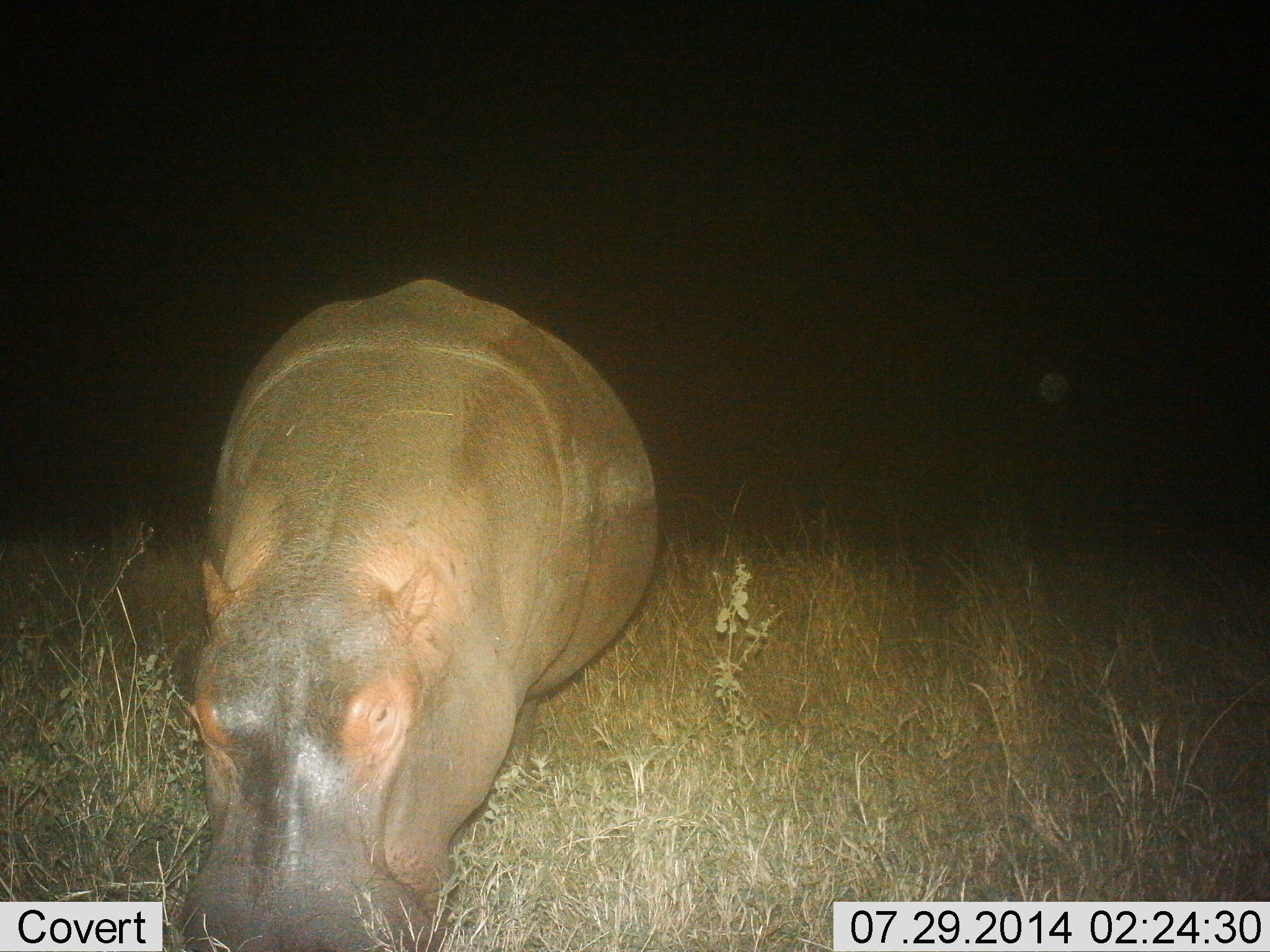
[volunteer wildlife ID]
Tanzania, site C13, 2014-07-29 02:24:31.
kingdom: Animalia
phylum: Chordata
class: Mammalia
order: Artiodactyla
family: Hippopotamidae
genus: Hippopotamus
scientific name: Hippopotamus amphibius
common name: hippopotamus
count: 1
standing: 50%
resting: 0%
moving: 50%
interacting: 0%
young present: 0%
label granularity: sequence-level